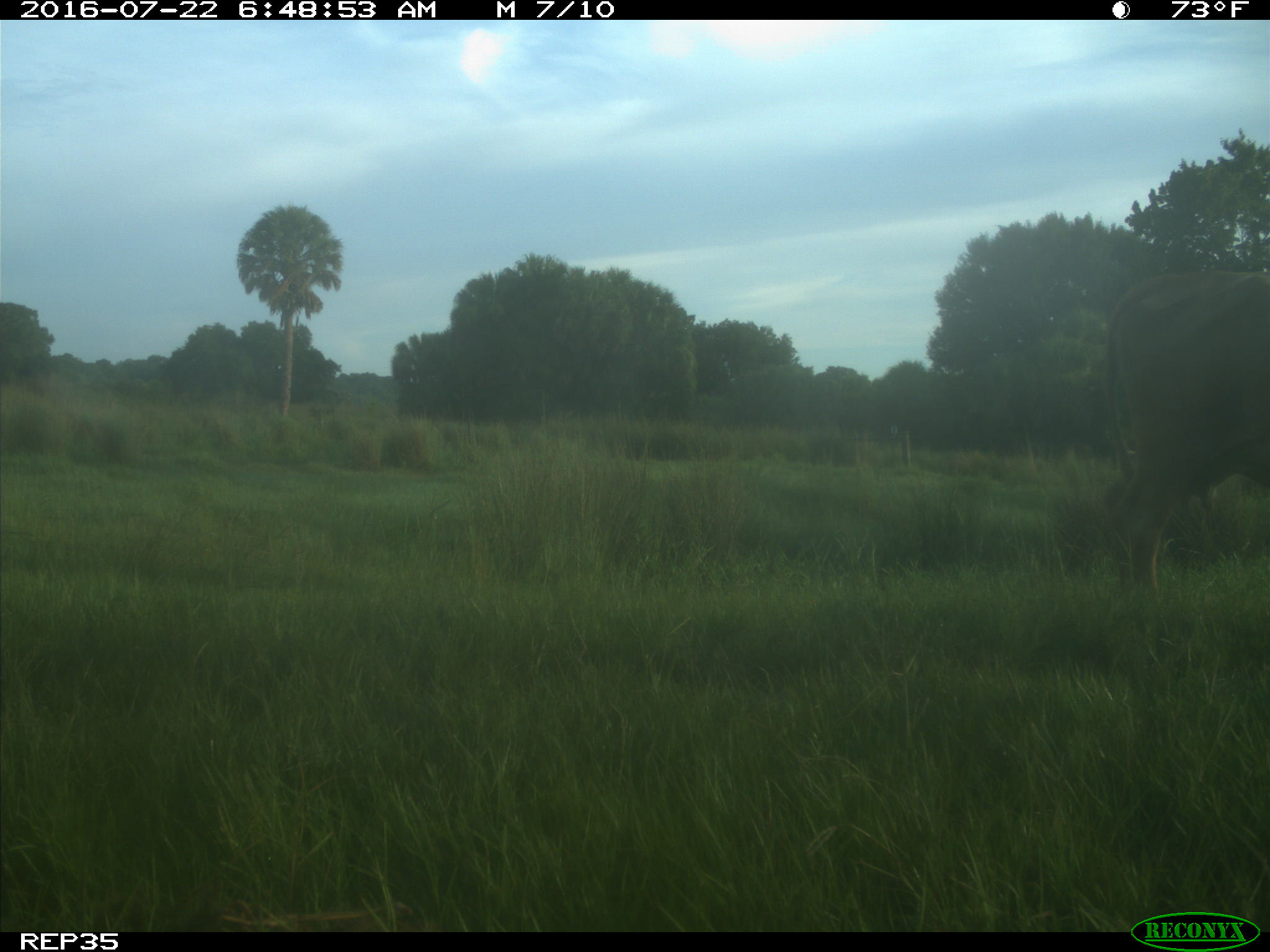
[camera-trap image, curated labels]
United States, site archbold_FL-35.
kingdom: Animalia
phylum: Chordata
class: Mammalia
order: Artiodactyla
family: Bovidae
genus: Bos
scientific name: Bos taurus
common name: domestic cow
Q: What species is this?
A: Bos taurus (domestic cow).